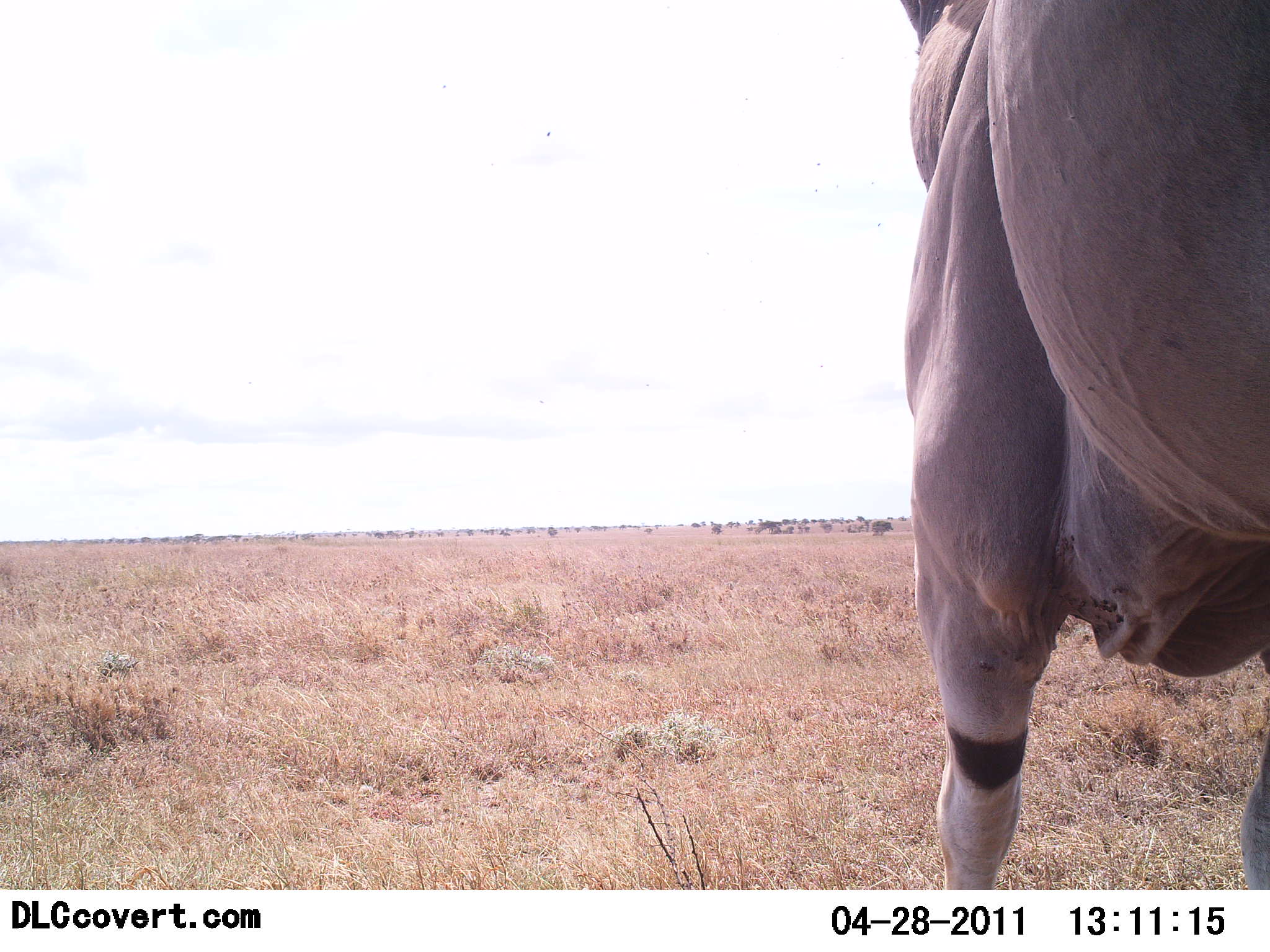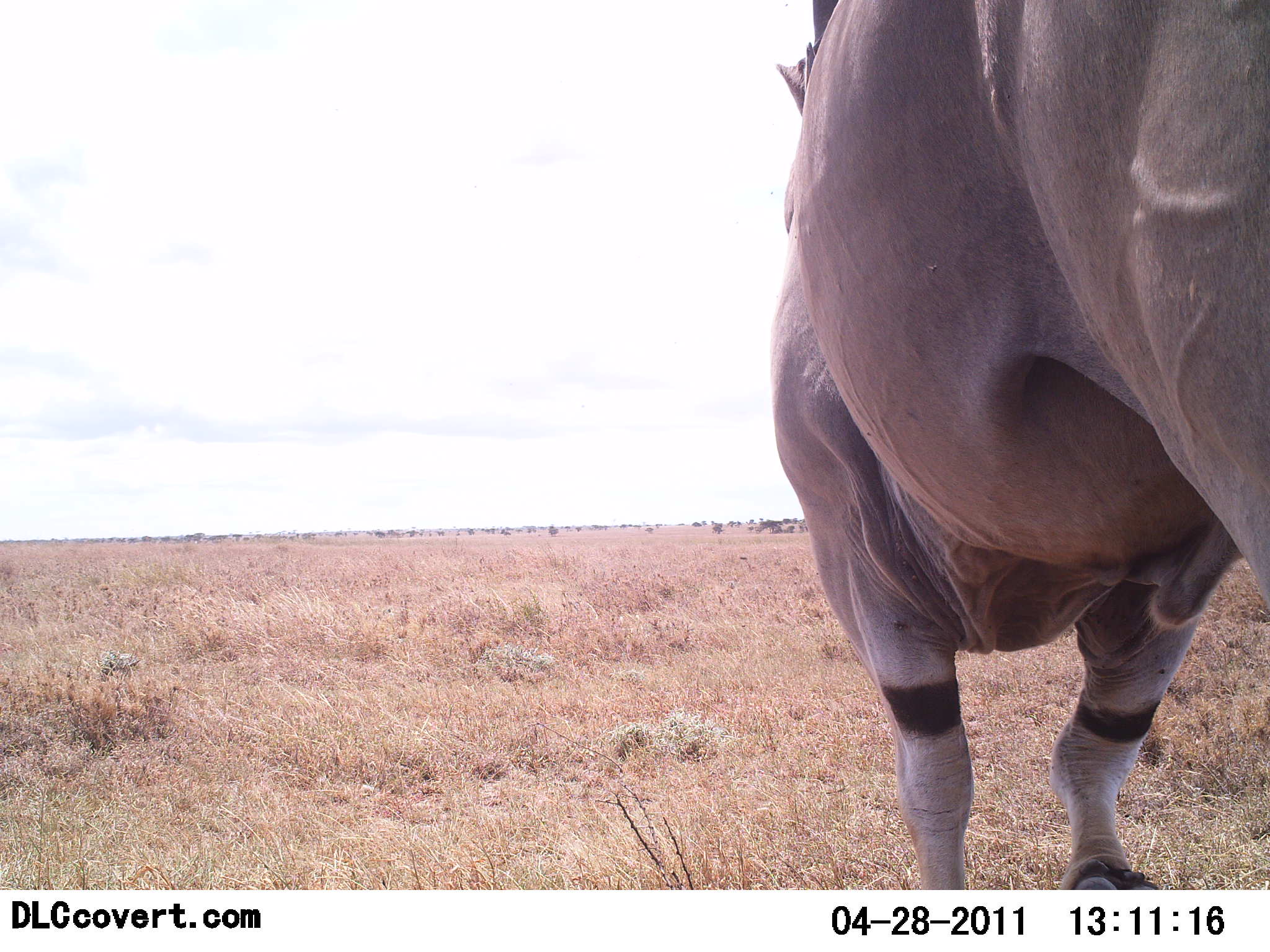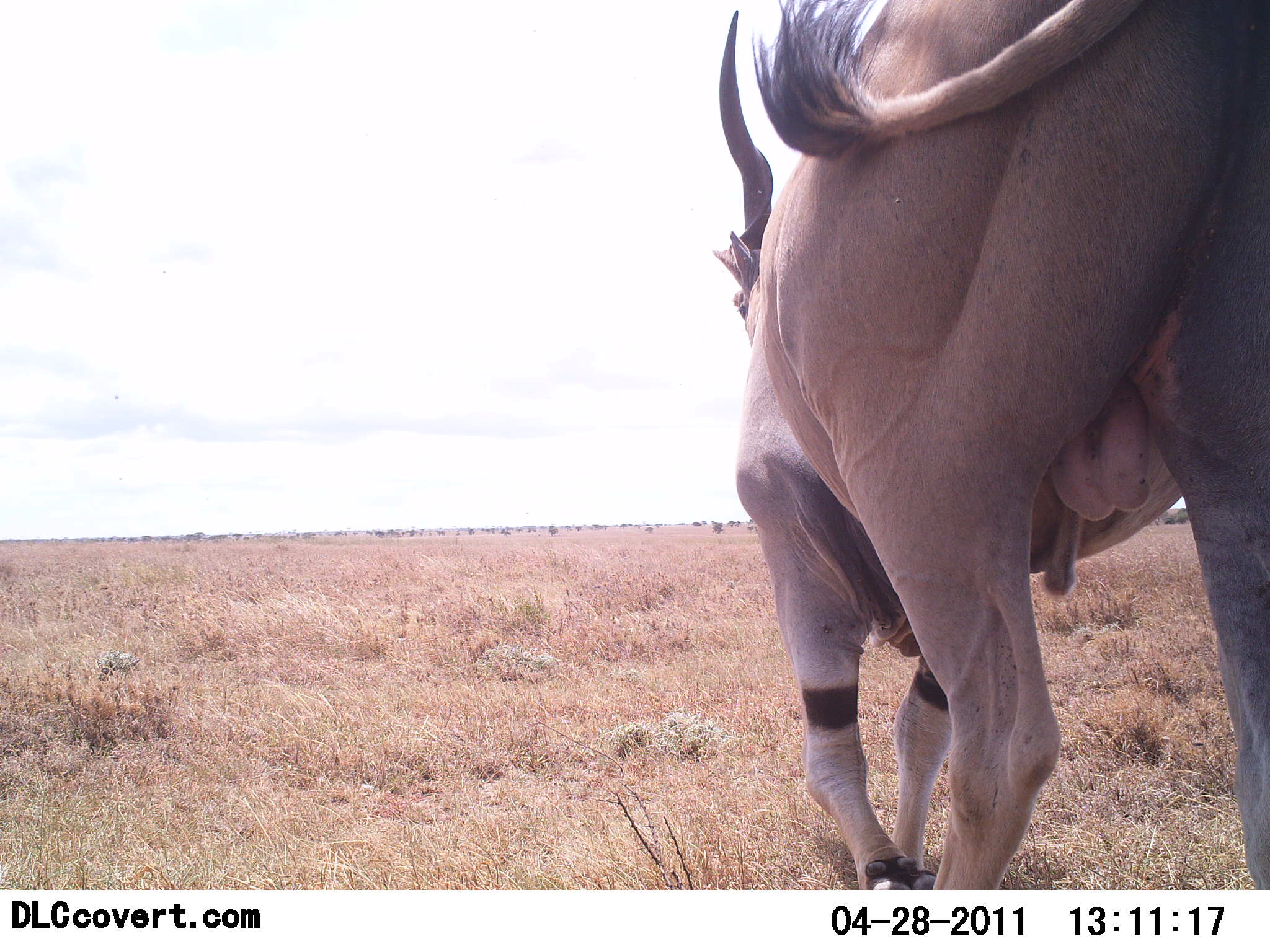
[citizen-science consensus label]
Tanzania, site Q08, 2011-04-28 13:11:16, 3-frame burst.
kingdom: Animalia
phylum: Chordata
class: Mammalia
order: Artiodactyla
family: Bovidae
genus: Tragelaphus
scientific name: Tragelaphus oryx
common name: eland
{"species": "eland (Tragelaphus oryx)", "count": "1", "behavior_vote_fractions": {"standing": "18%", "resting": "0%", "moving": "73%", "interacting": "0%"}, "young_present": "0%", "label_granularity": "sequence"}